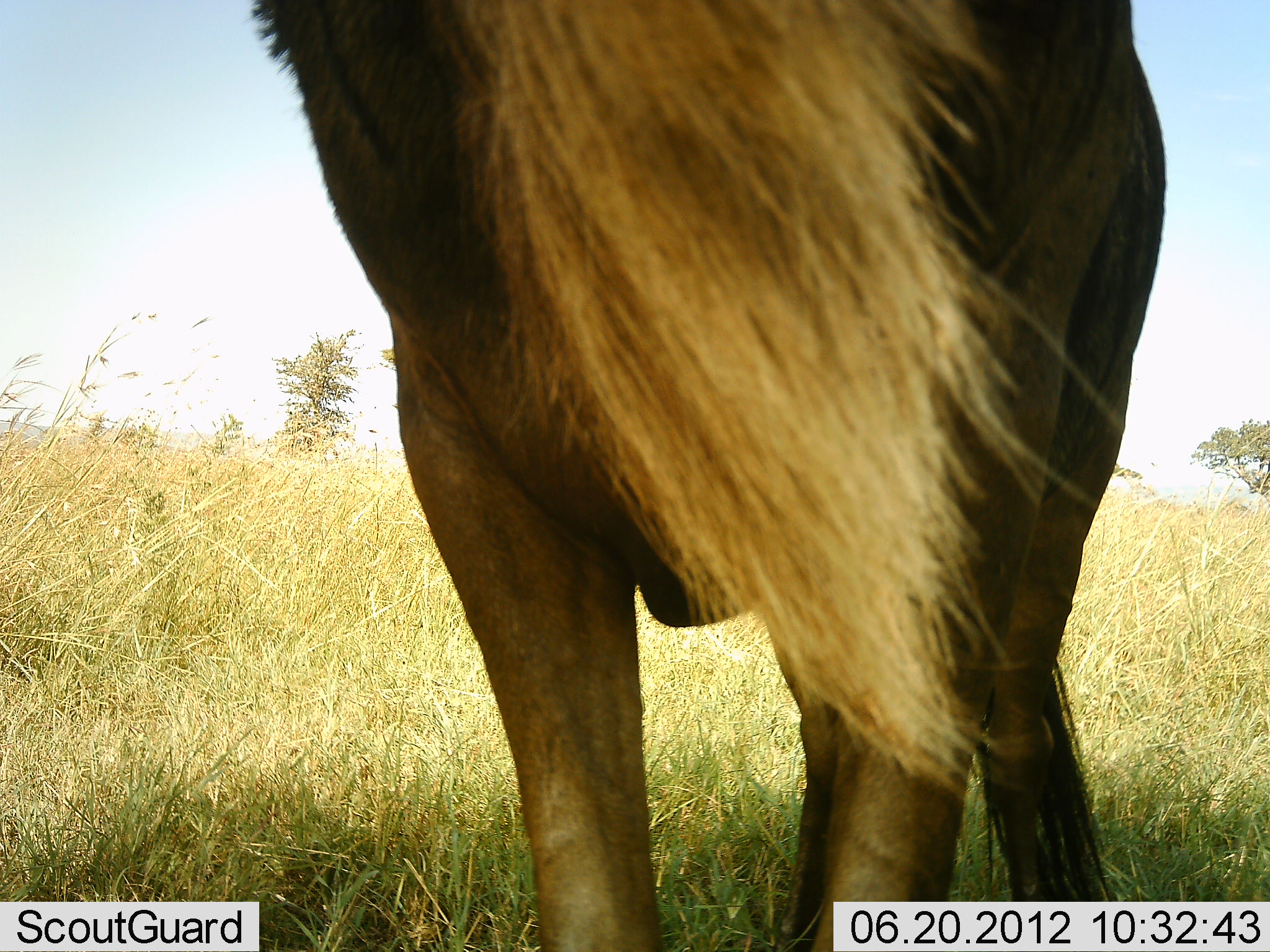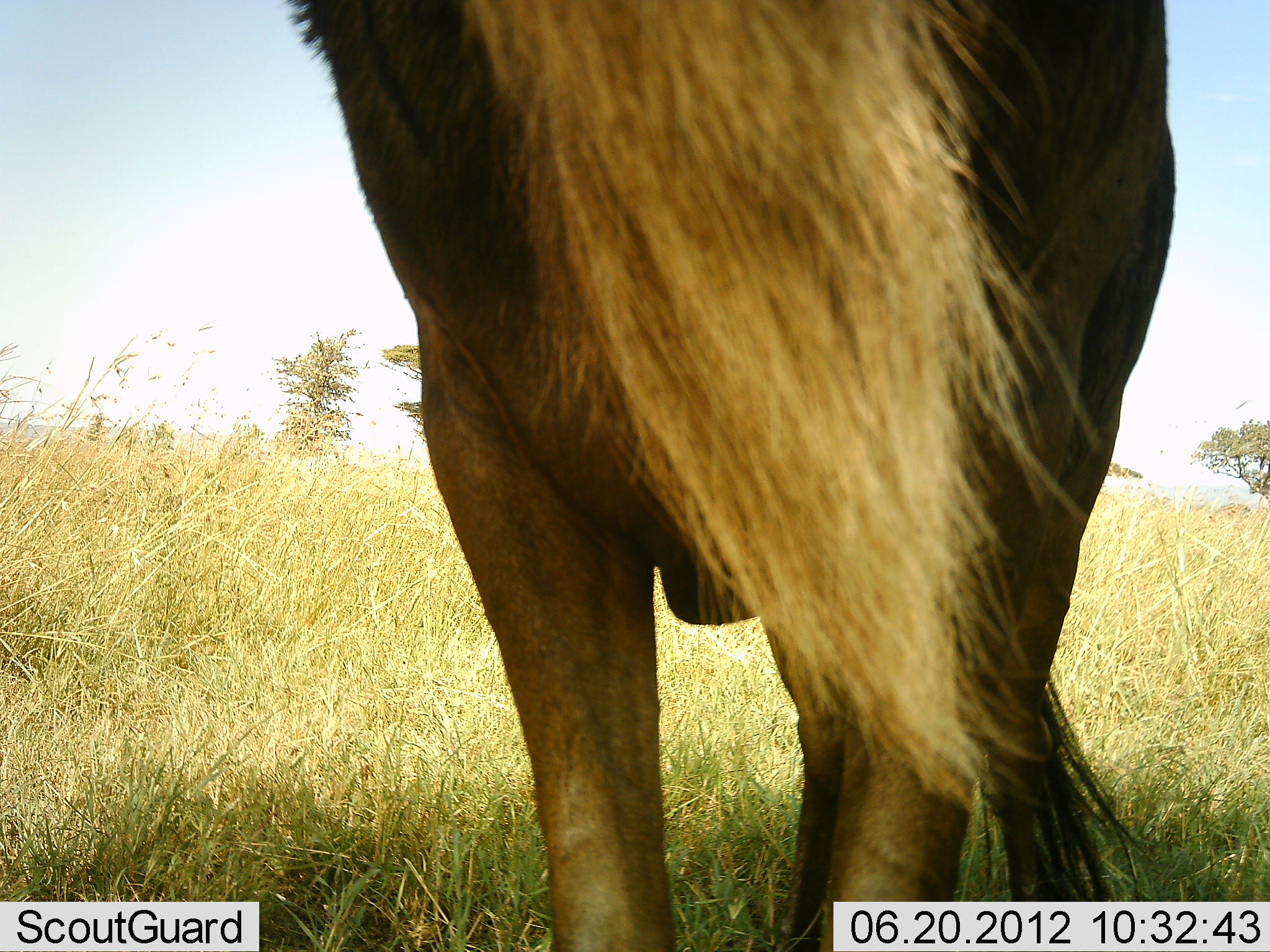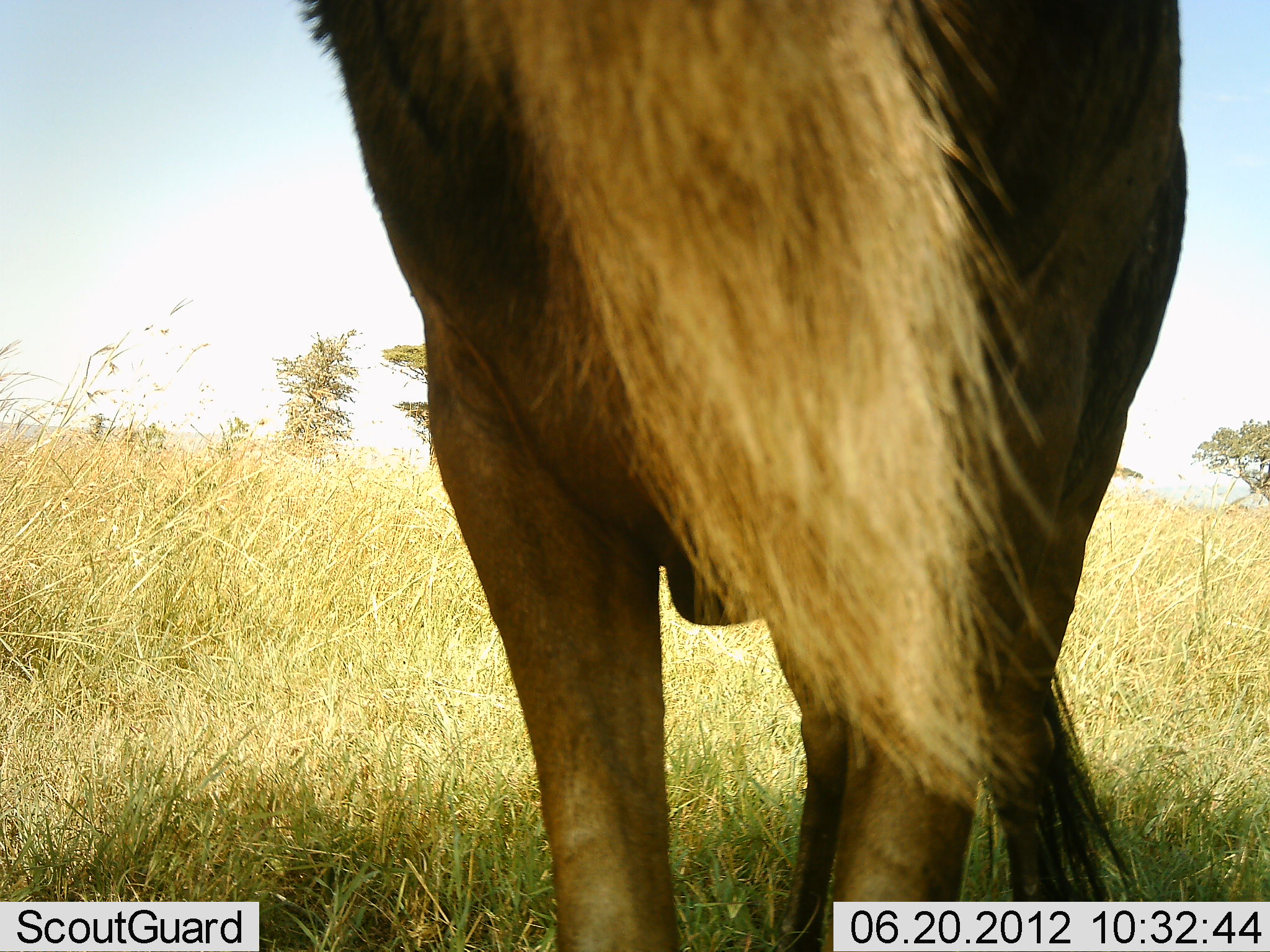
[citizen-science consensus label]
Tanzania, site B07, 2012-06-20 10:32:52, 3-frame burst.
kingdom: Animalia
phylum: Chordata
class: Mammalia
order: Artiodactyla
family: Bovidae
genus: Connochaetes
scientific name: Connochaetes taurinus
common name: blue wildebeest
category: wildebeest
Wildebeest (blue wildebeest) (Connochaetes taurinus), count 1. Behavior (volunteer vote fractions): standing 100%, resting 0%, moving 0%, interacting 0%. Young present (vote fraction): 0%. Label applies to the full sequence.